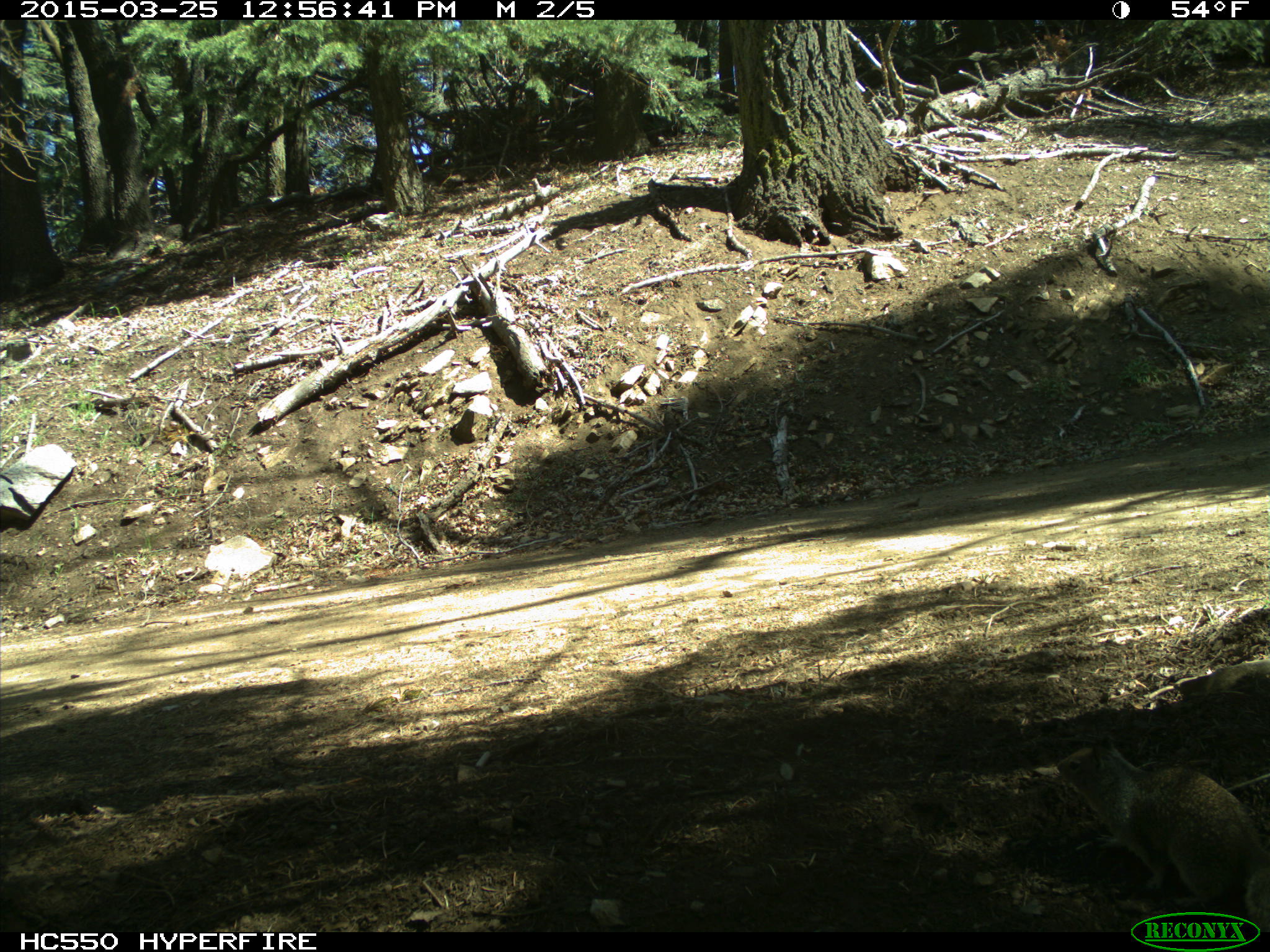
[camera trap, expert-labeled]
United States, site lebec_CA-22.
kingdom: Animalia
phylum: Chordata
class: Mammalia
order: Rodentia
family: Sciuridae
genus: Otospermophilus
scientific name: Otospermophilus beecheyi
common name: california ground squirrel